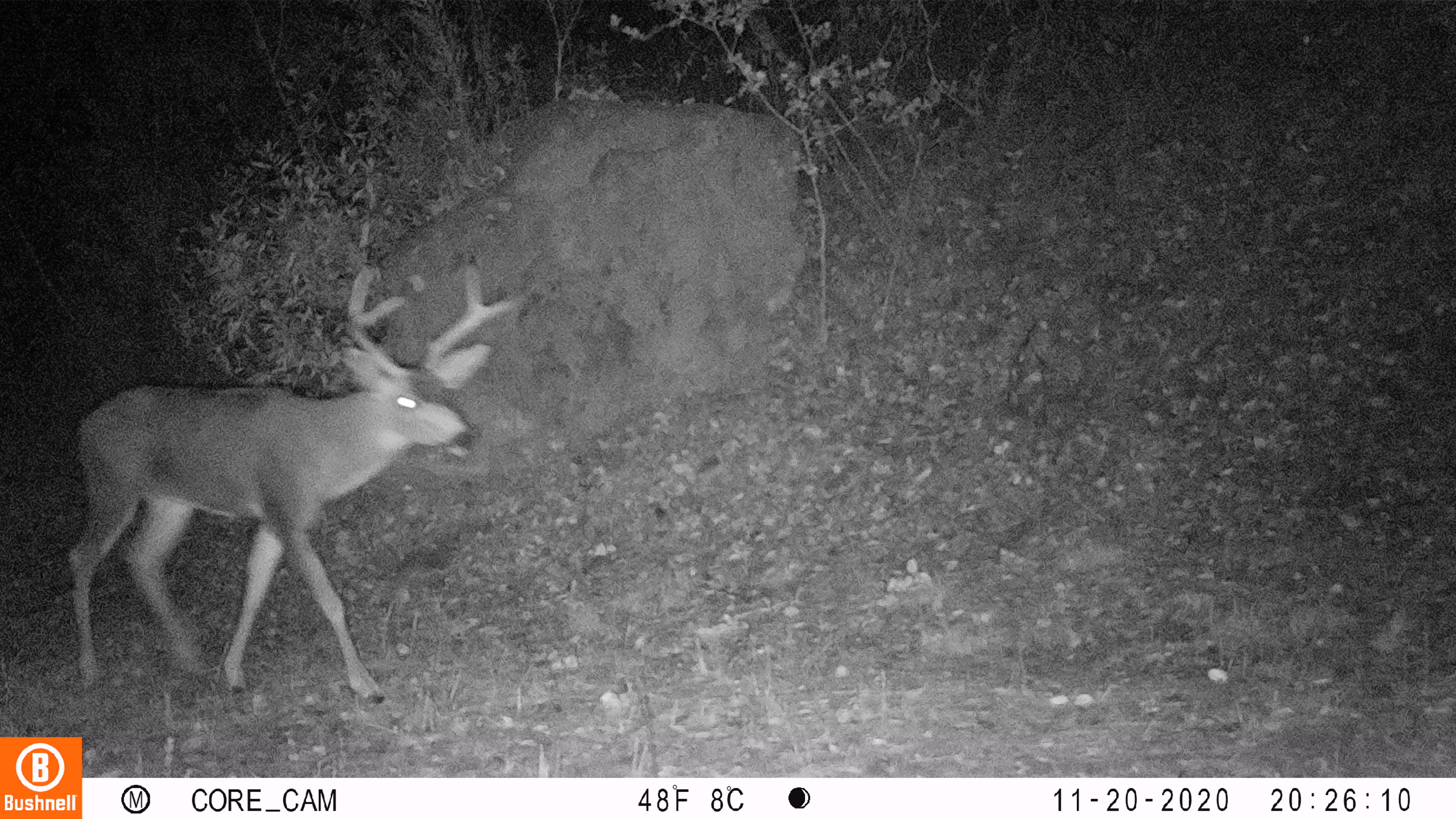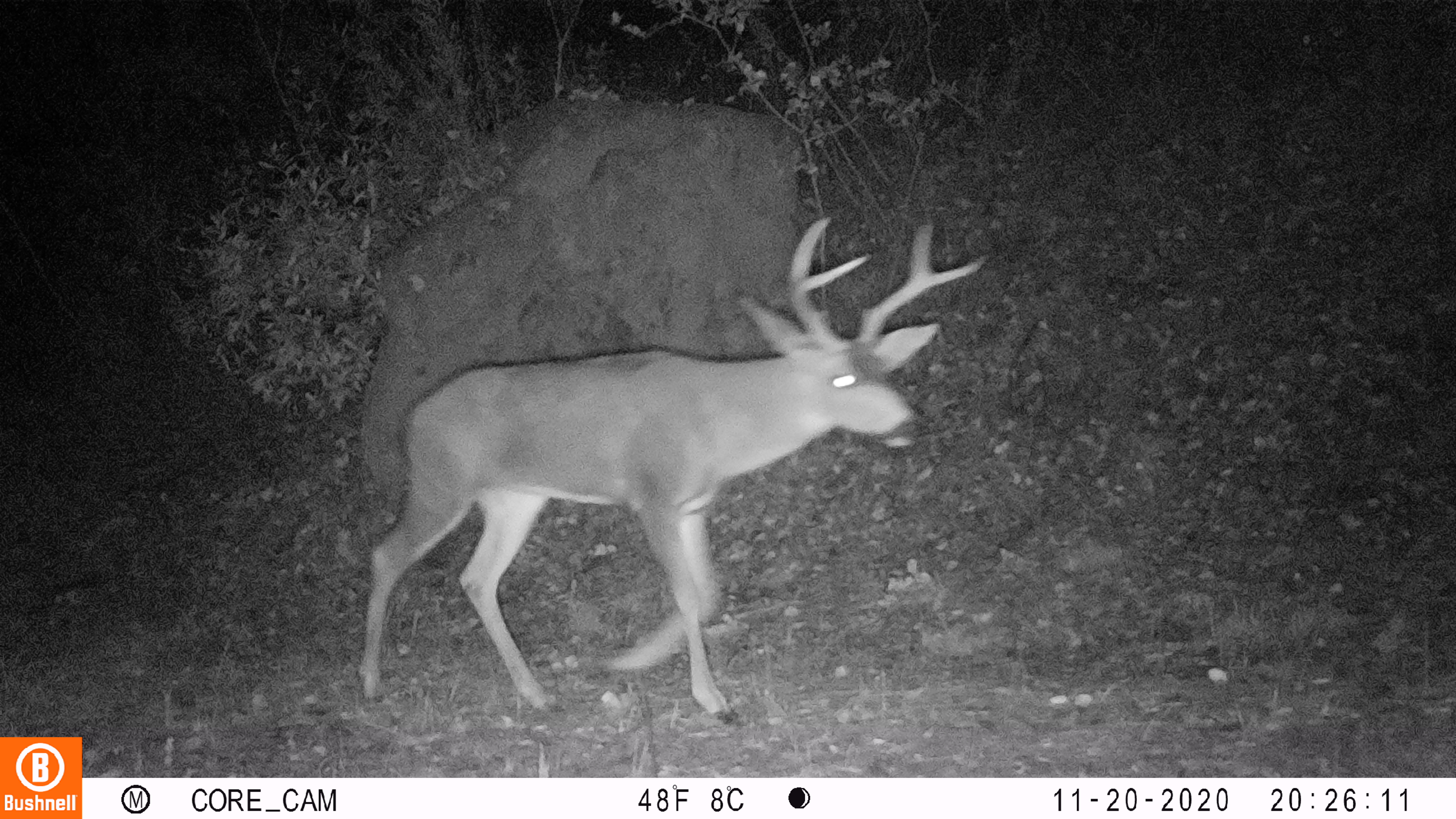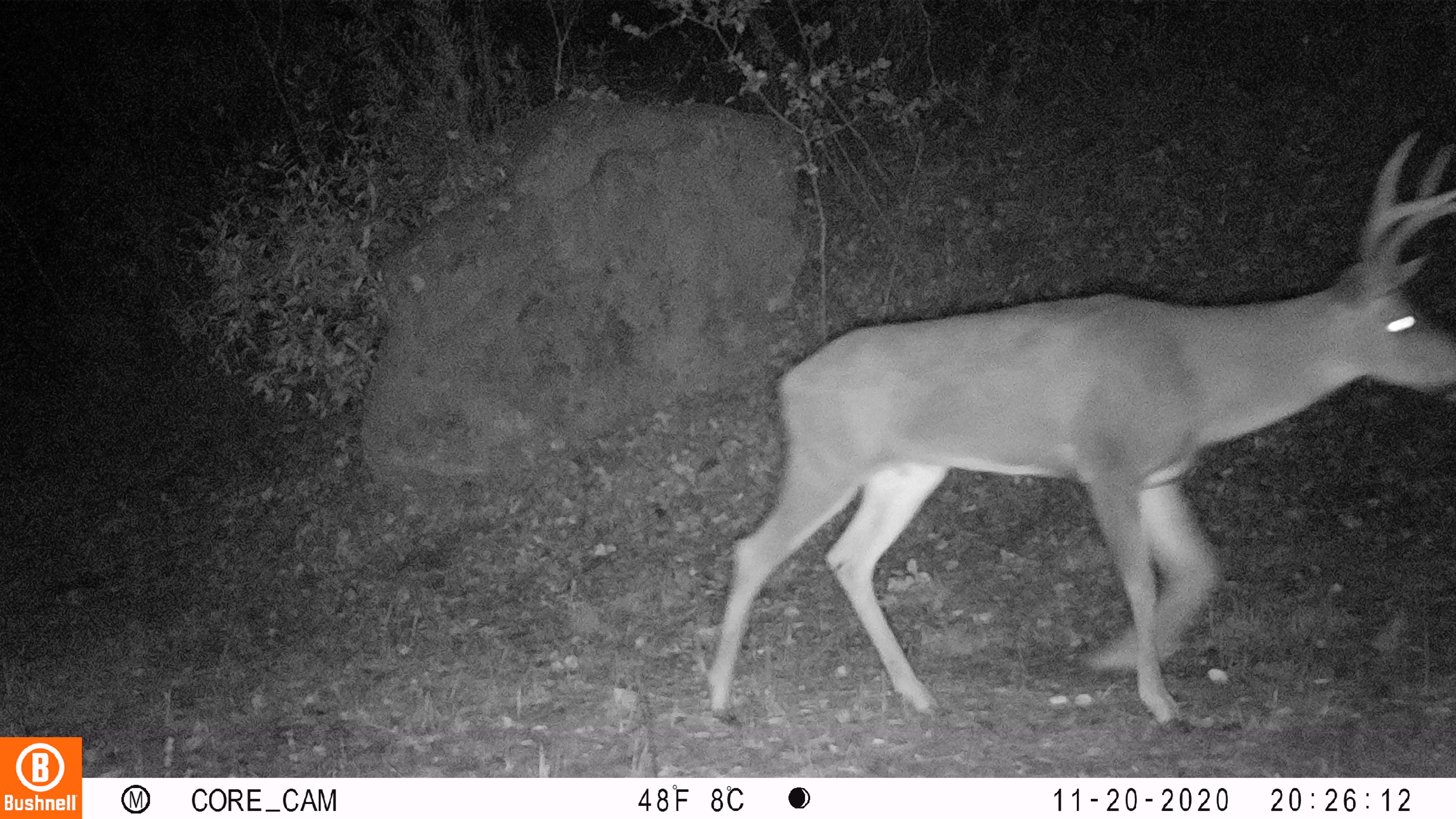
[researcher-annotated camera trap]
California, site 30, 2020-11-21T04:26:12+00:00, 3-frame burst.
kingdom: Animalia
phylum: Chordata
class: Mammalia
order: Artiodactyla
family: Cervidae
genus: Odocoileus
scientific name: Odocoileus hemionus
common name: mule deer